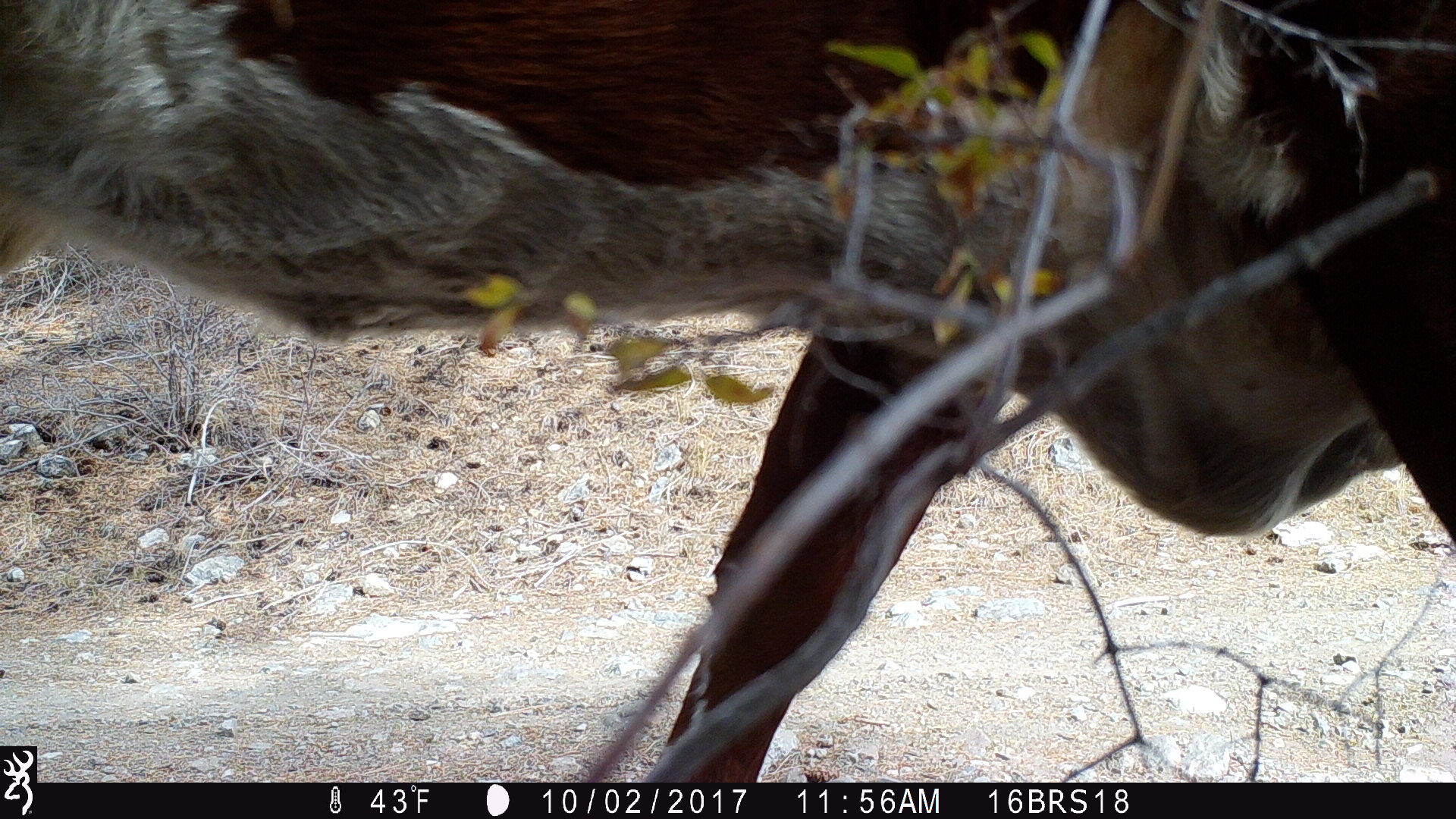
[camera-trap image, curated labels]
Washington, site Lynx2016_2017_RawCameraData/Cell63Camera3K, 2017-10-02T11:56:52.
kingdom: Animalia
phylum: Chordata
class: Mammalia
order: Artiodactyla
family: Bovidae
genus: Bos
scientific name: Bos taurus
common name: domestic cattle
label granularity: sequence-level